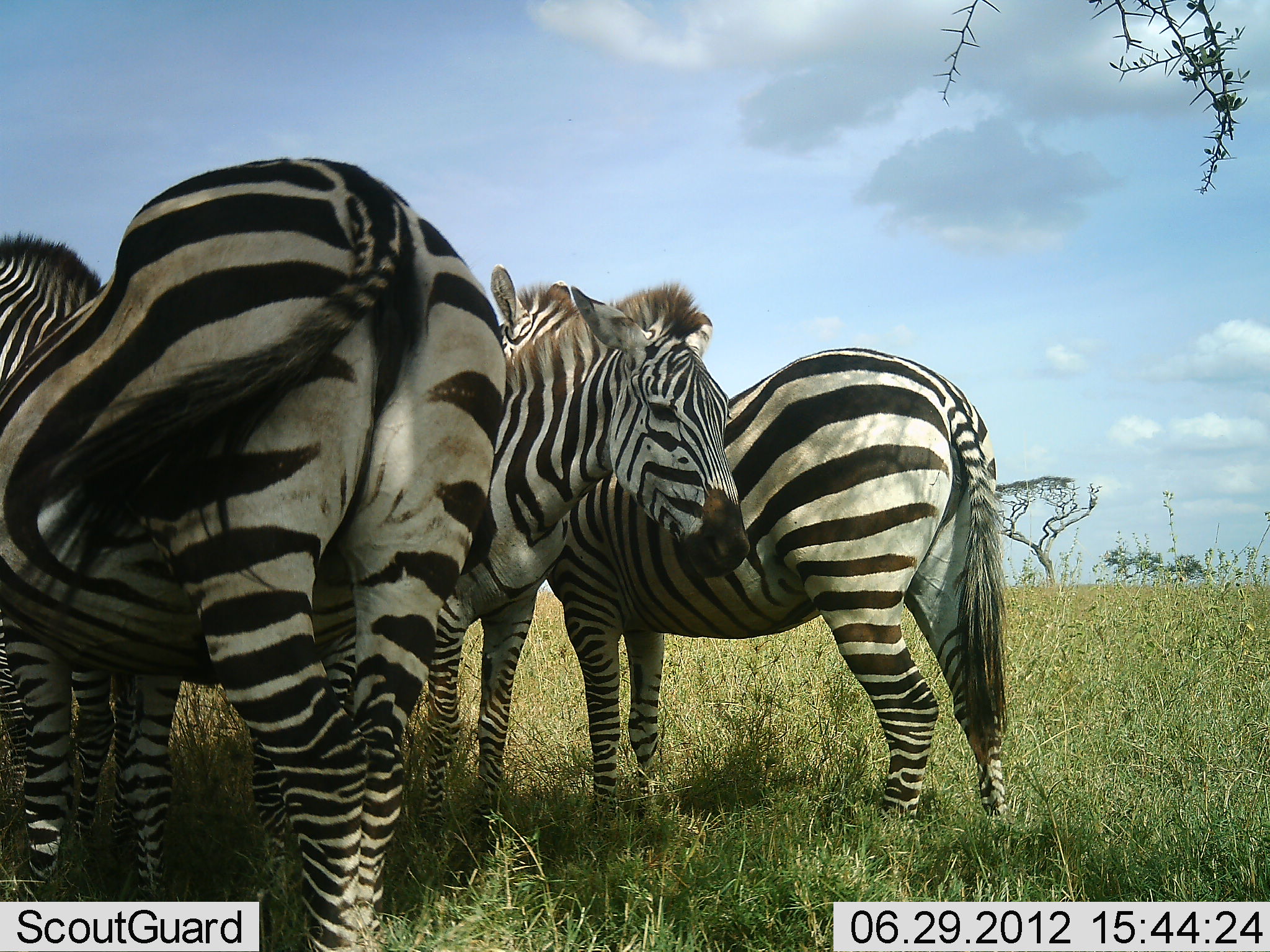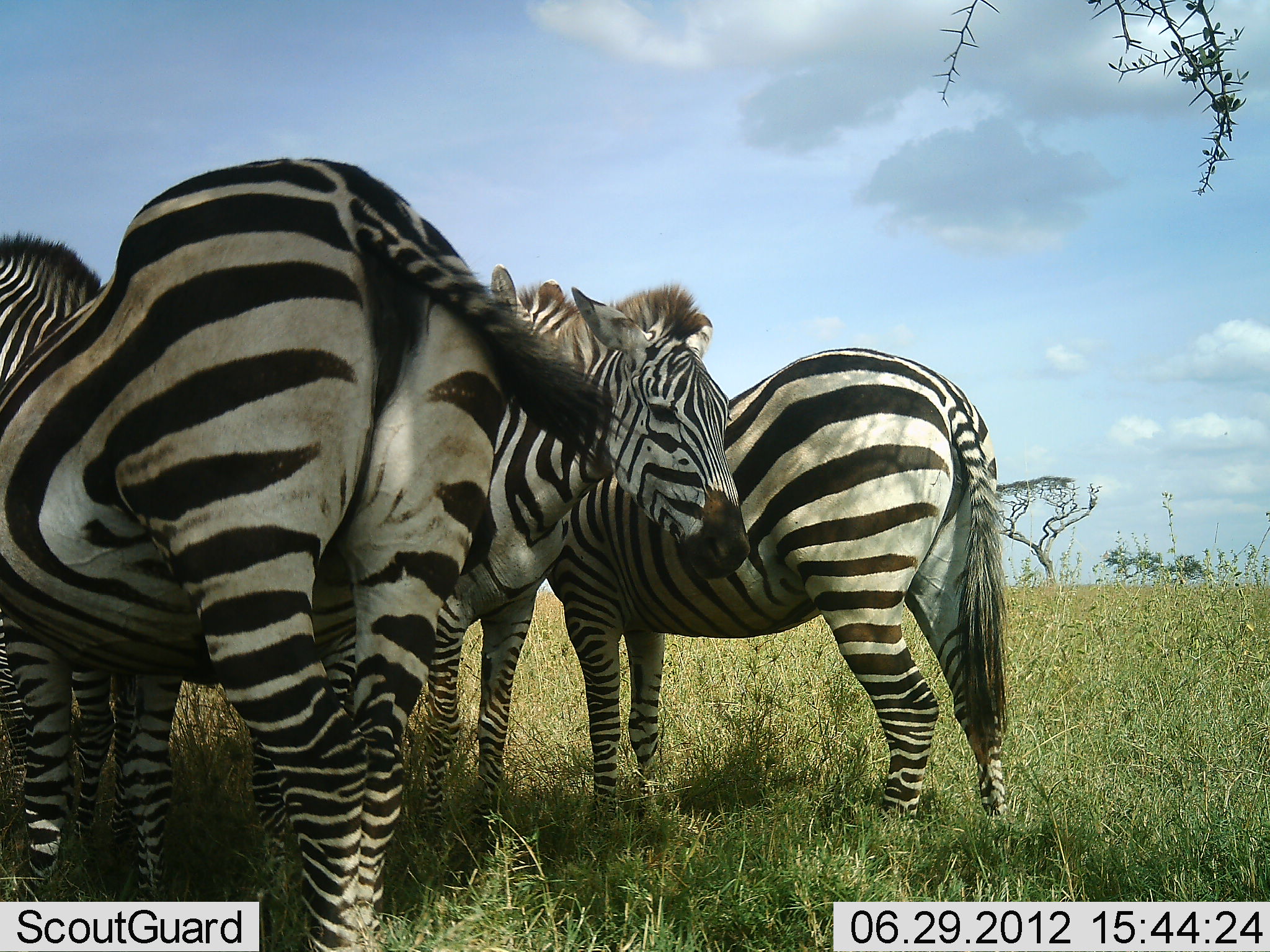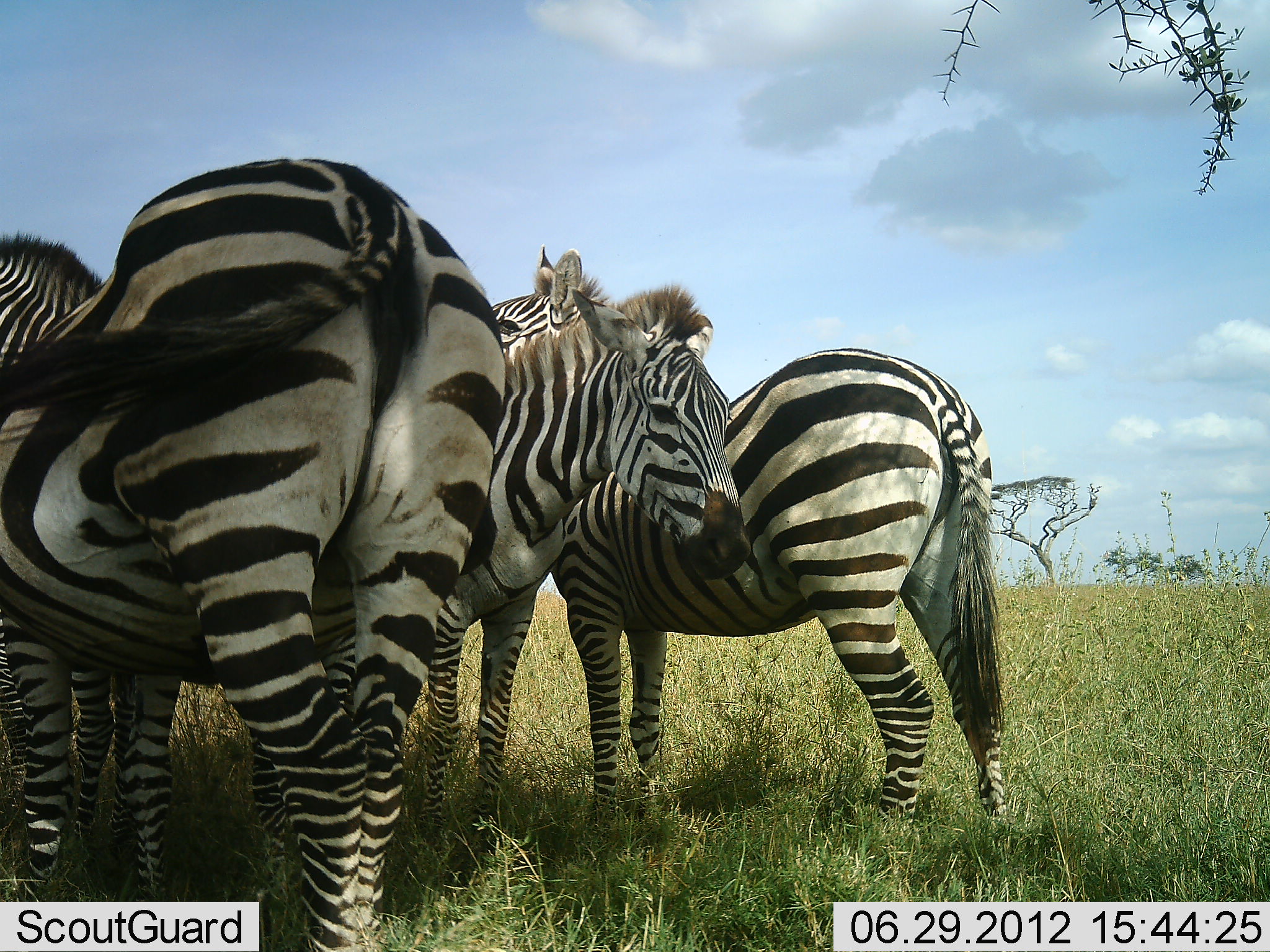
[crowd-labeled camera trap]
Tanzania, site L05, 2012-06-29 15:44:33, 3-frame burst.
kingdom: Animalia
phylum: Chordata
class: Mammalia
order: Perissodactyla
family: Equidae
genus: Equus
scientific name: Equus quagga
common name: plains zebra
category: zebra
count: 4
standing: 90%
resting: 20%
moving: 0%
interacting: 20%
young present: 10%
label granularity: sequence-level